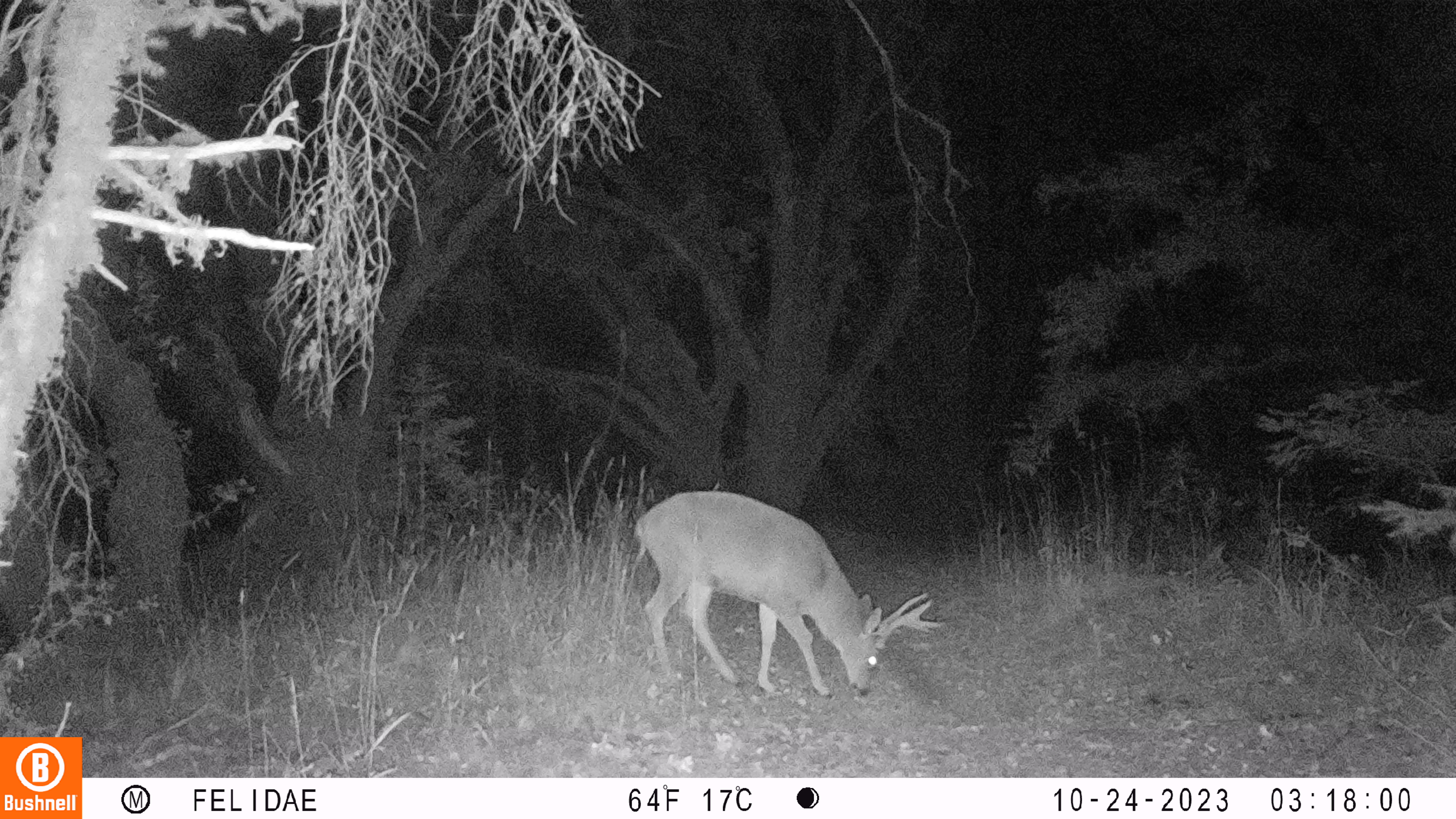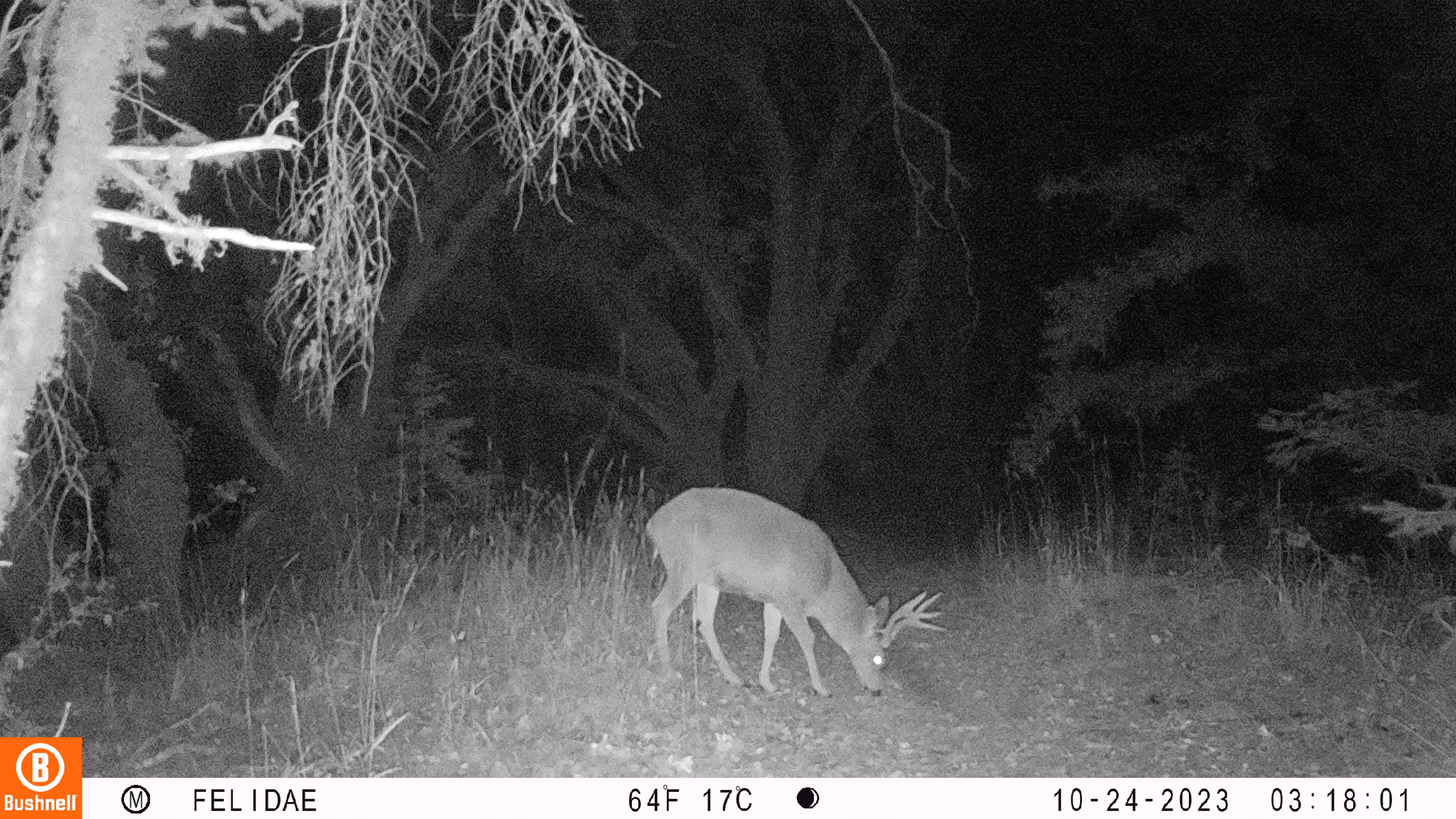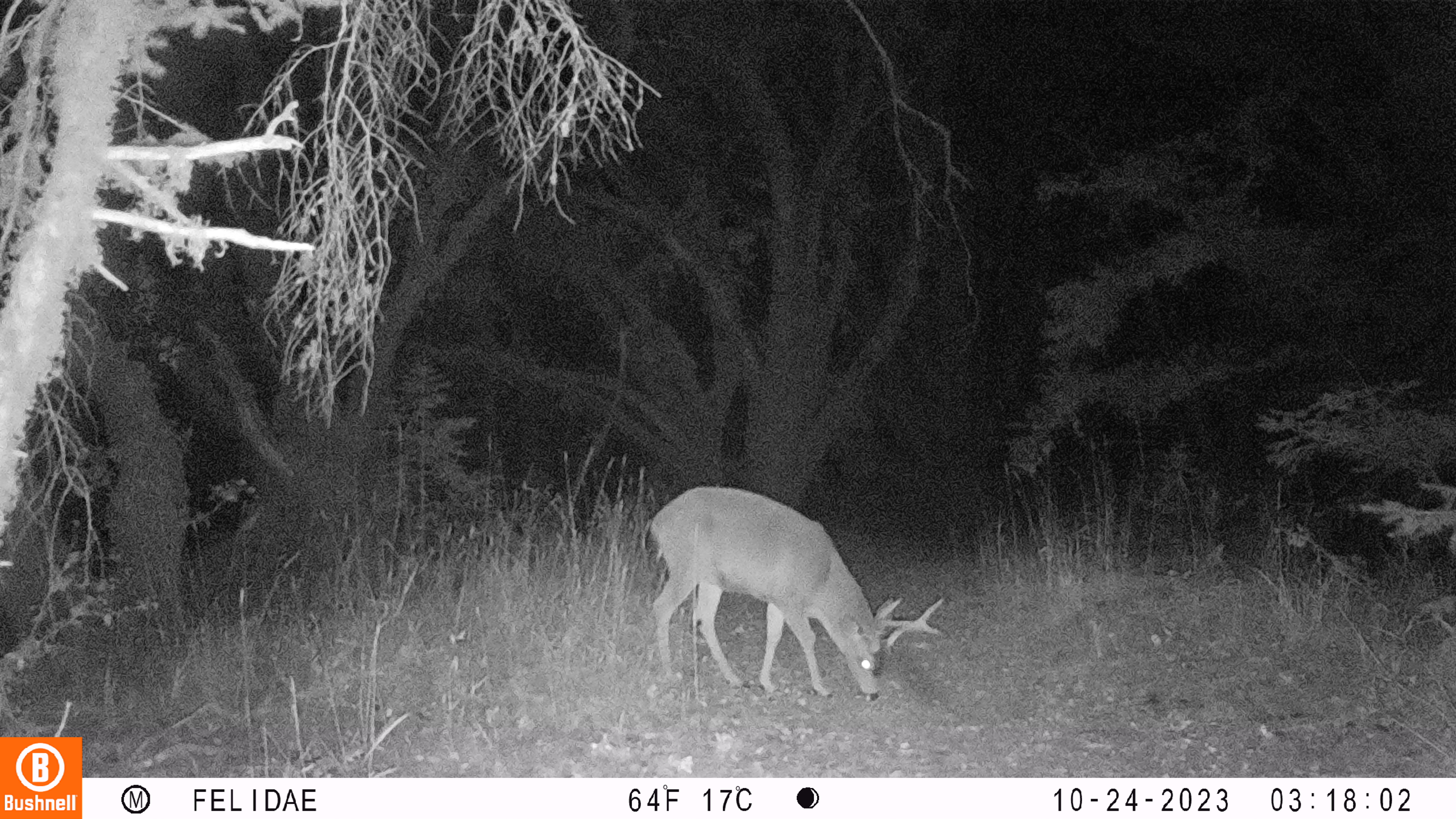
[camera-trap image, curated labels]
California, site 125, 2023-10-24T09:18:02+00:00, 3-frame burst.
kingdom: Animalia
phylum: Chordata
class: Mammalia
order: Artiodactyla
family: Cervidae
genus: Odocoileus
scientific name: Odocoileus hemionus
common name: mule deer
Mule deer (Odocoileus hemionus).